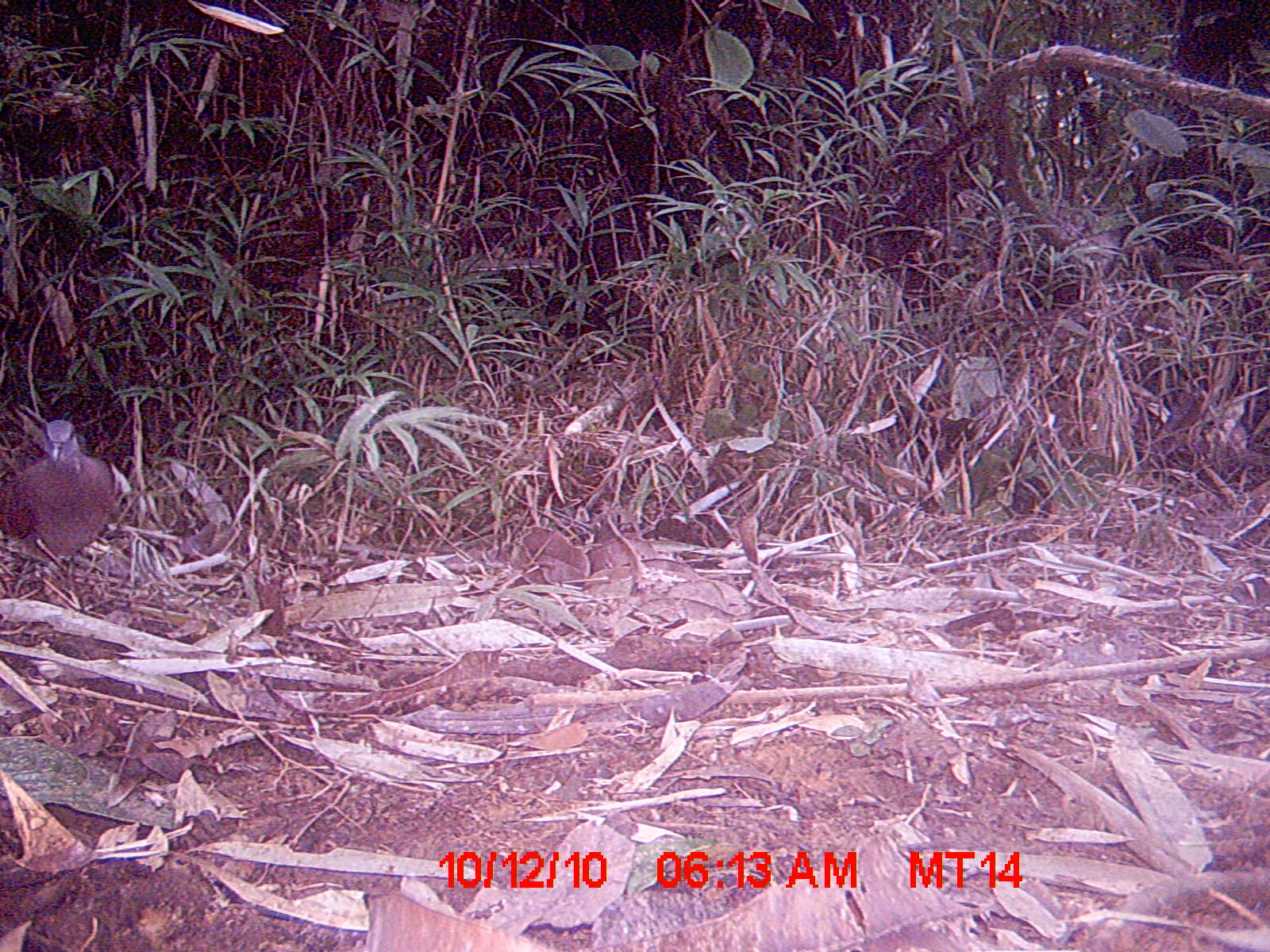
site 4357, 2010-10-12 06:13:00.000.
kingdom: Animalia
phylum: Chordata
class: Aves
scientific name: Aves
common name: bird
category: unknown bird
Unknown bird (bird) (Aves), count 1.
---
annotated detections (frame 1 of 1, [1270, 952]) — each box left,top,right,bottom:
unknown bird: 0,417,124,609